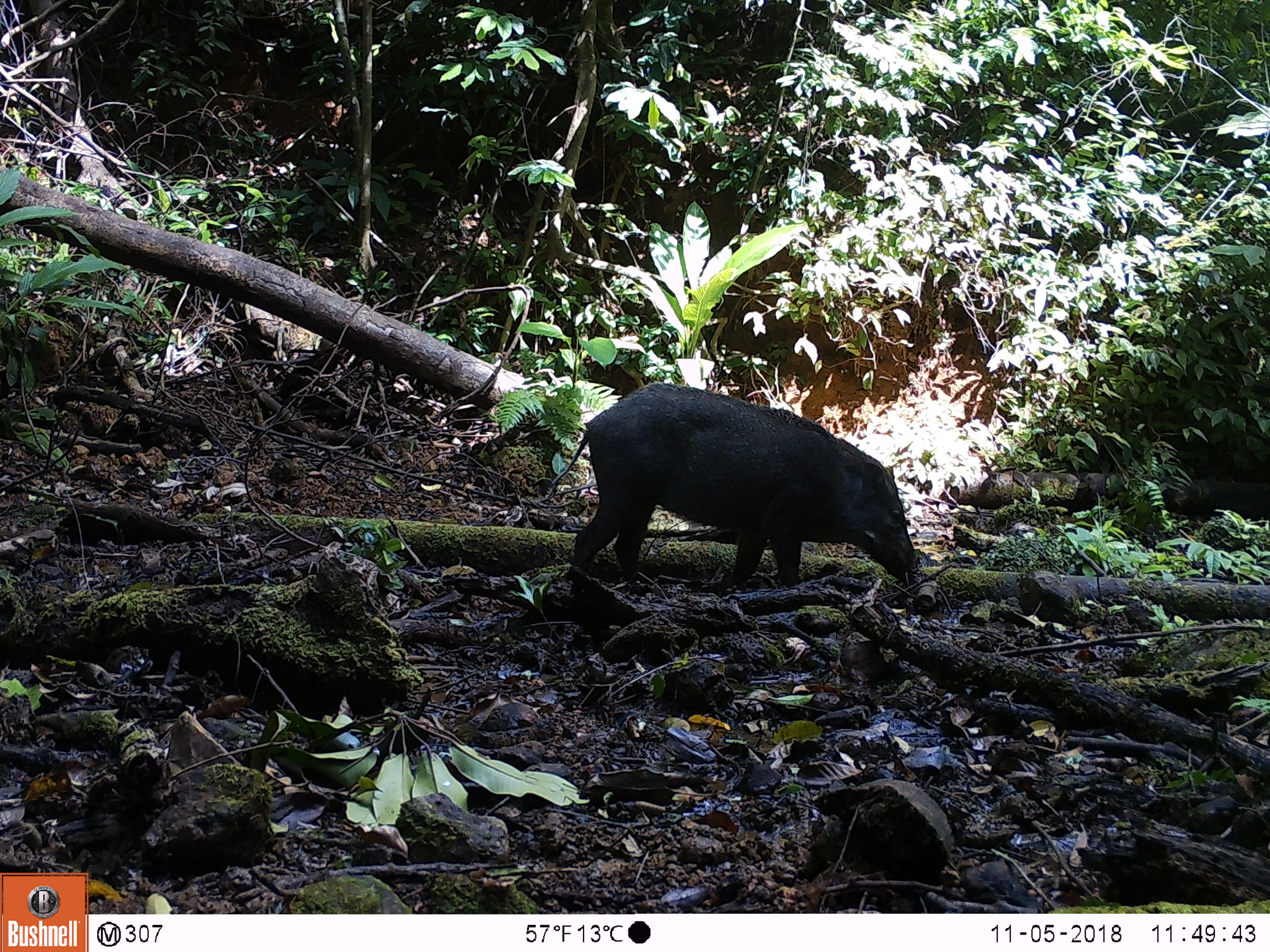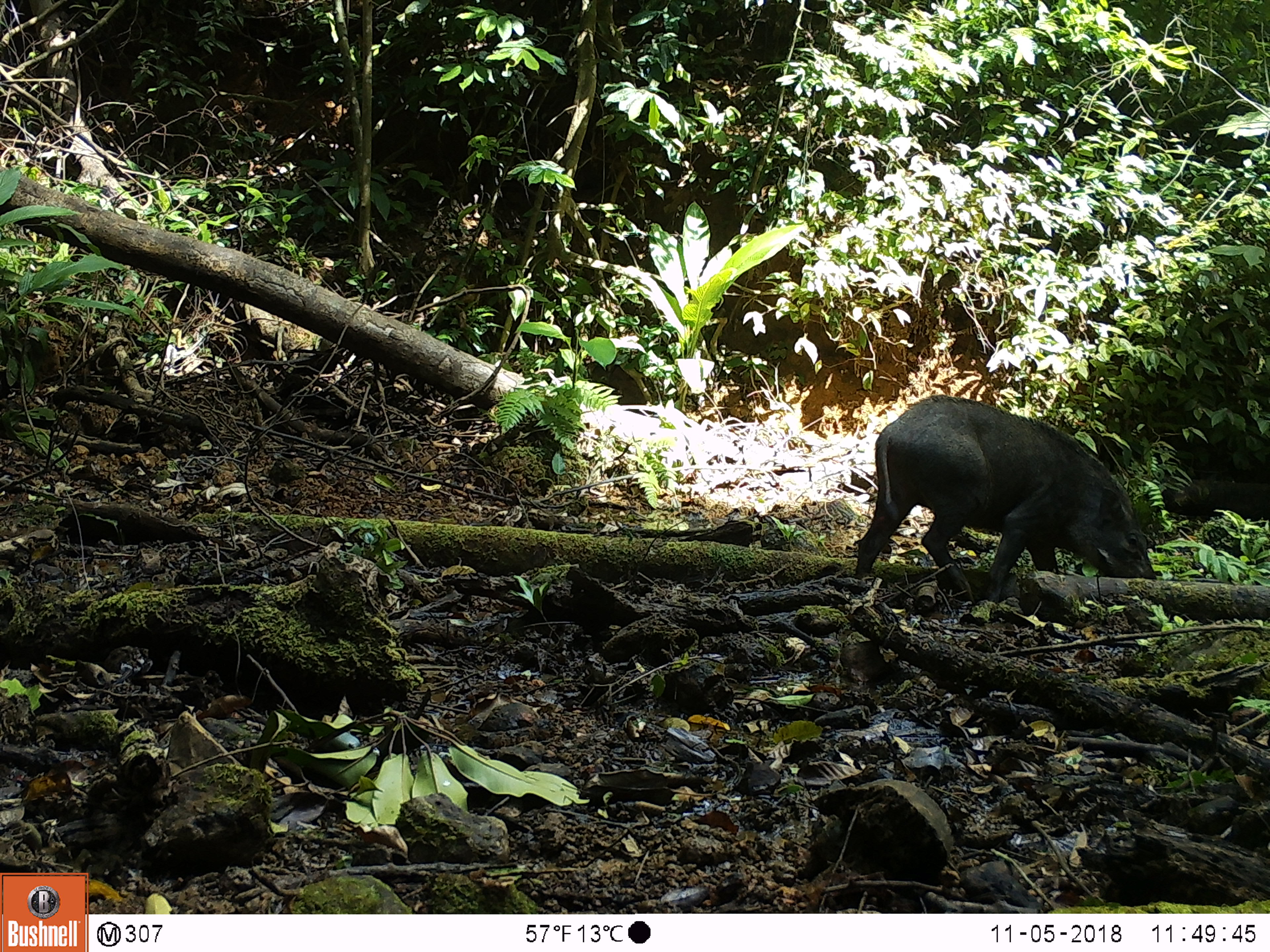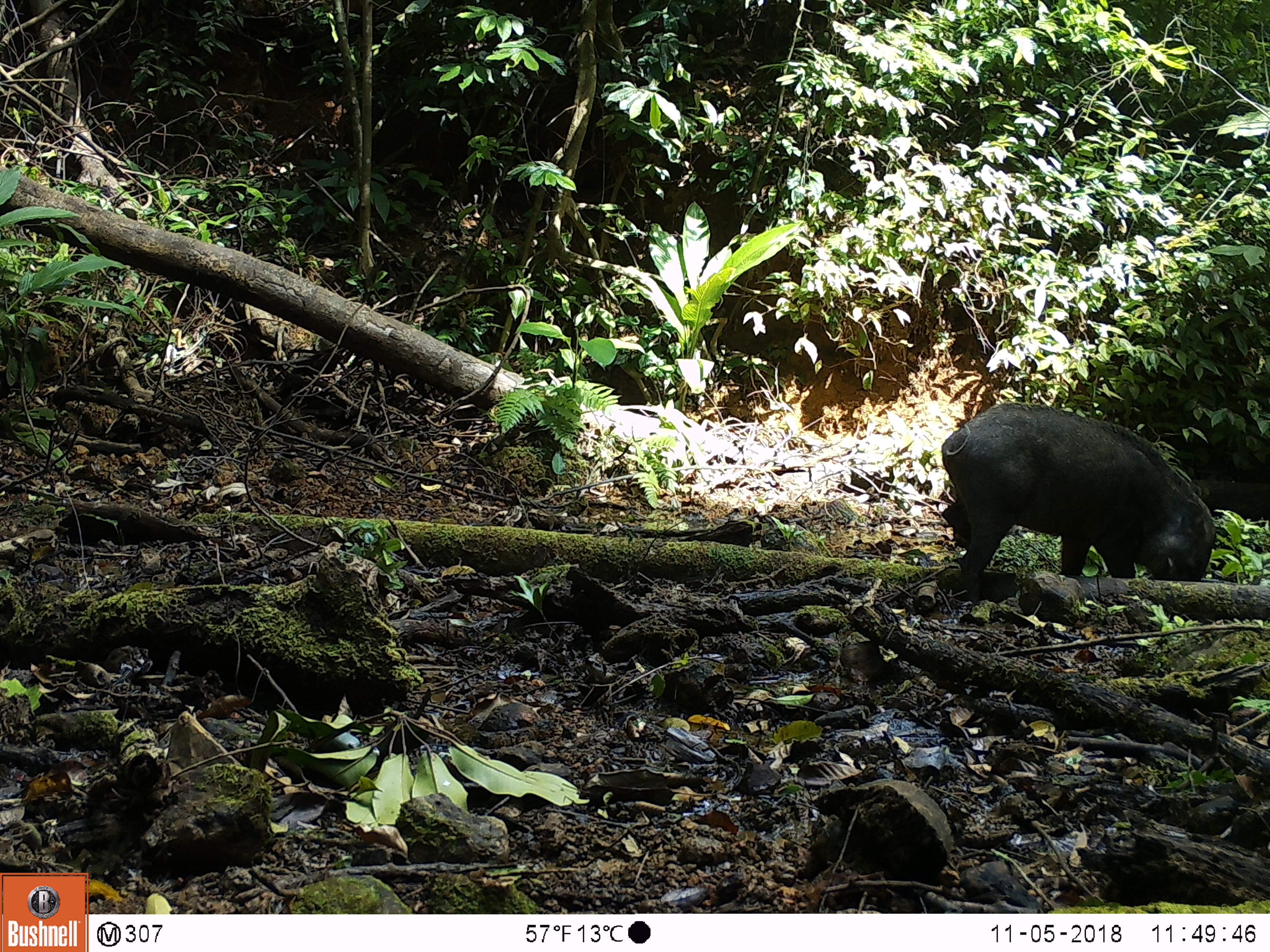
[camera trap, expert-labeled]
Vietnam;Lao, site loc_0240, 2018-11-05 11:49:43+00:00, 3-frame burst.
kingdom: Animalia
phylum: Chordata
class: Mammalia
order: Artiodactyla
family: Suidae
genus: Sus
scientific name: Sus scrofa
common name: eurasian wild pig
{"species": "eurasian wild pig (Sus scrofa)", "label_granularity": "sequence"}